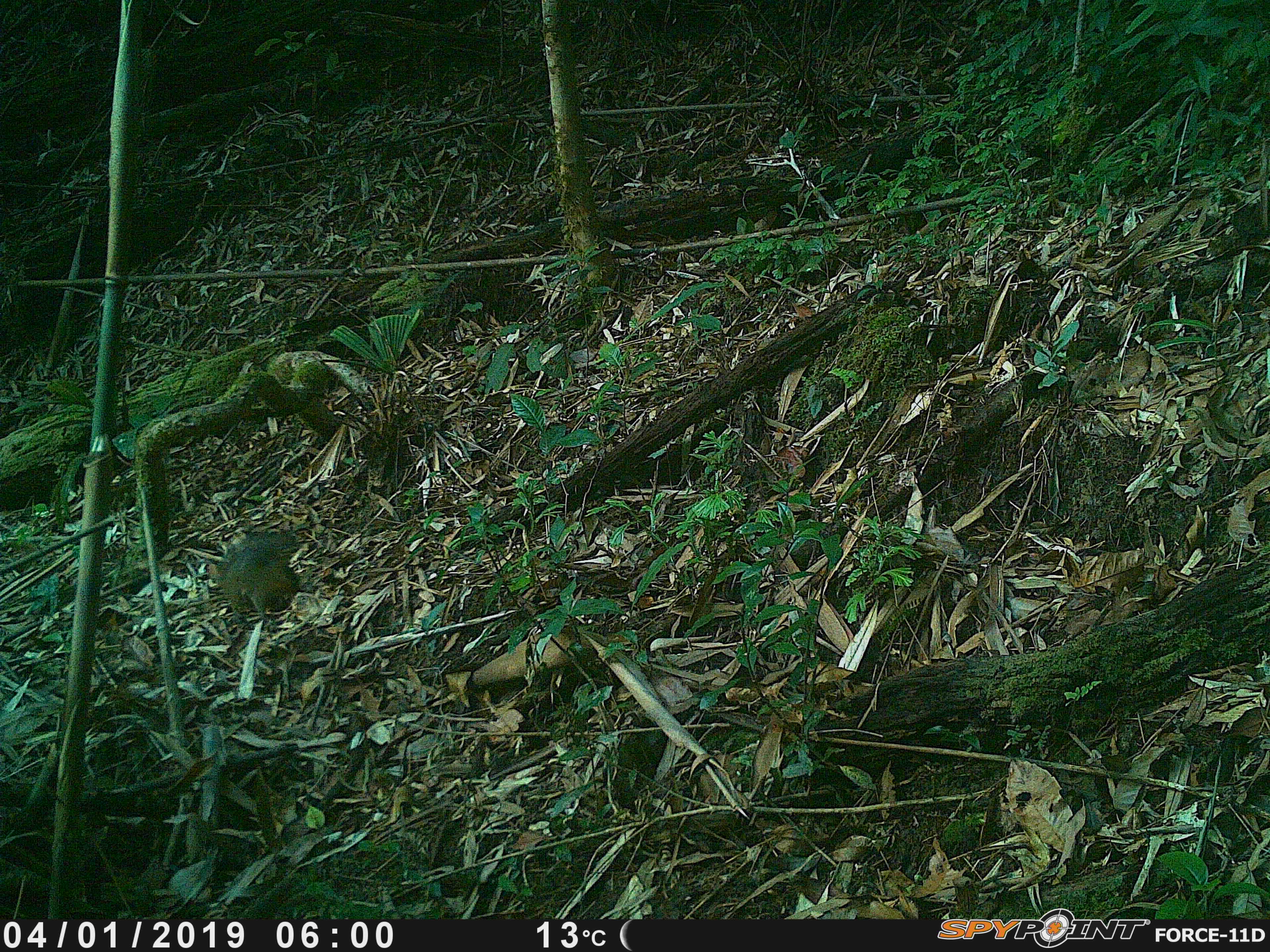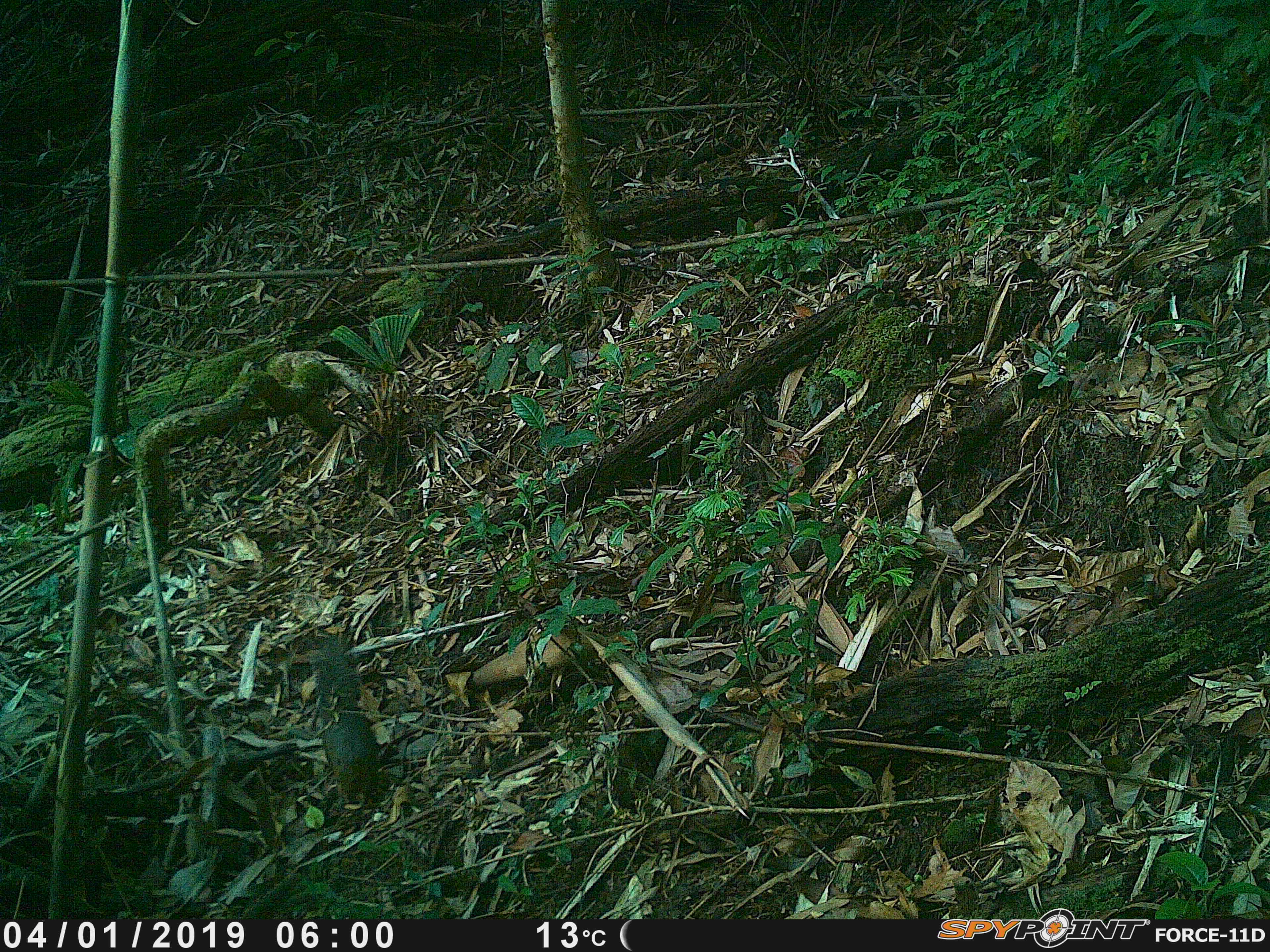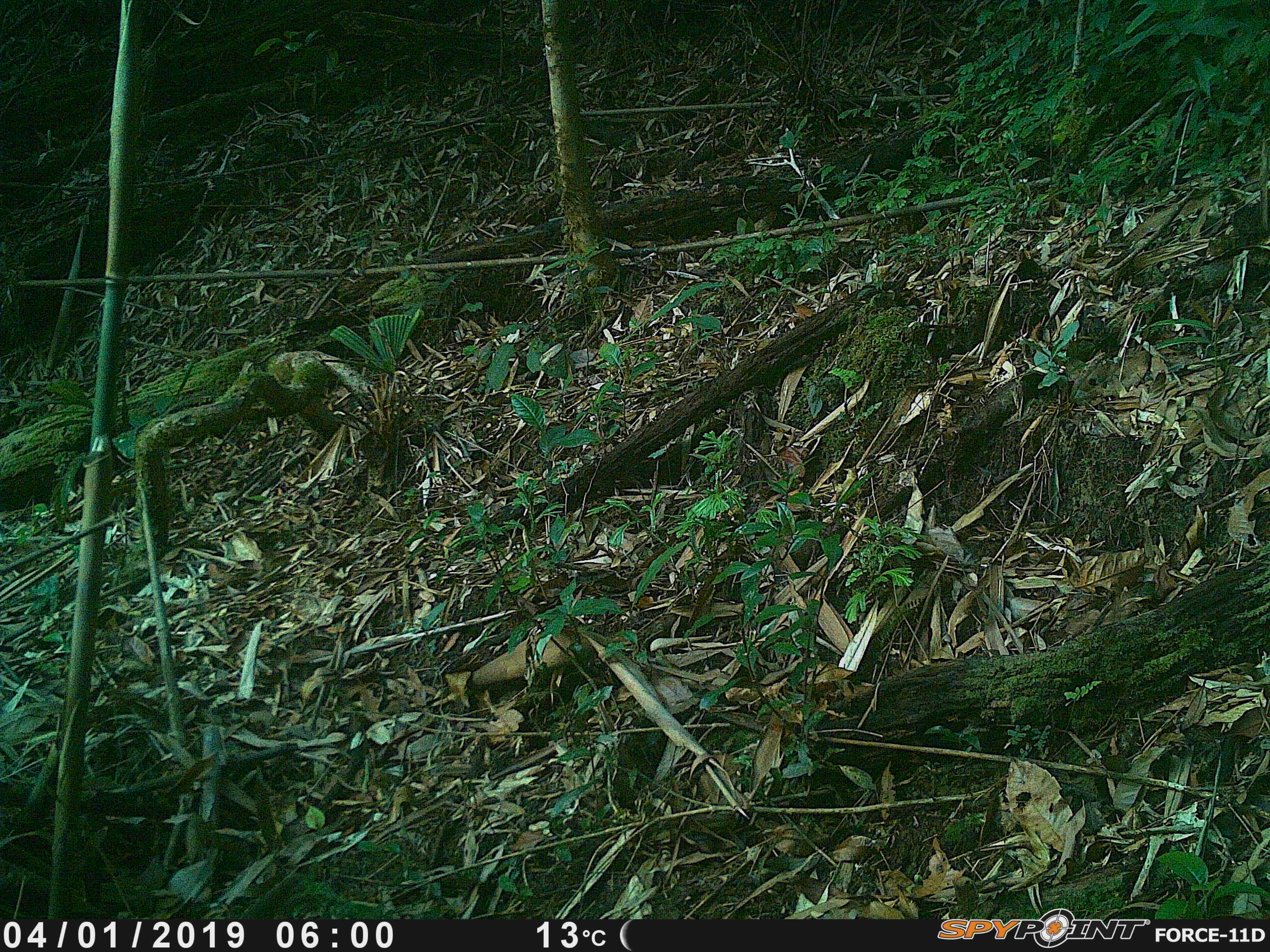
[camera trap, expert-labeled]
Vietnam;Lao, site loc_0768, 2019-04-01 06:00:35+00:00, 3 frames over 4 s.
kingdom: Animalia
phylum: Chordata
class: Mammalia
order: Rodentia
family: Sciuridae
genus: Dremomys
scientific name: Dremomys rufigenis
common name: red-cheeked squirrel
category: red cheeked squirrel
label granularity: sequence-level